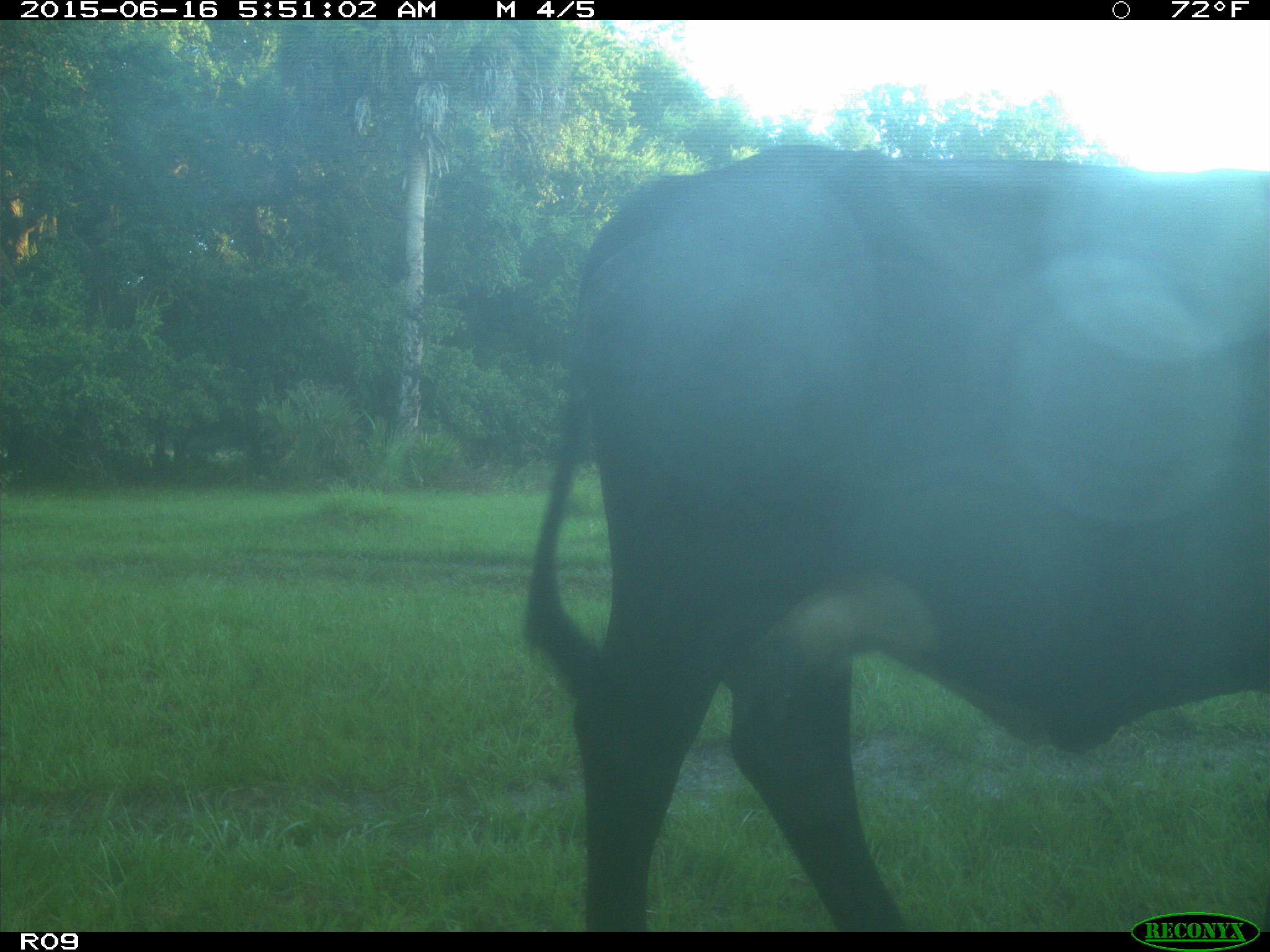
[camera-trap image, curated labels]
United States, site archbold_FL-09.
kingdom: Animalia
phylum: Chordata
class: Mammalia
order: Artiodactyla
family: Bovidae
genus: Bos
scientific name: Bos taurus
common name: domestic cow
Bos taurus (domestic cow).